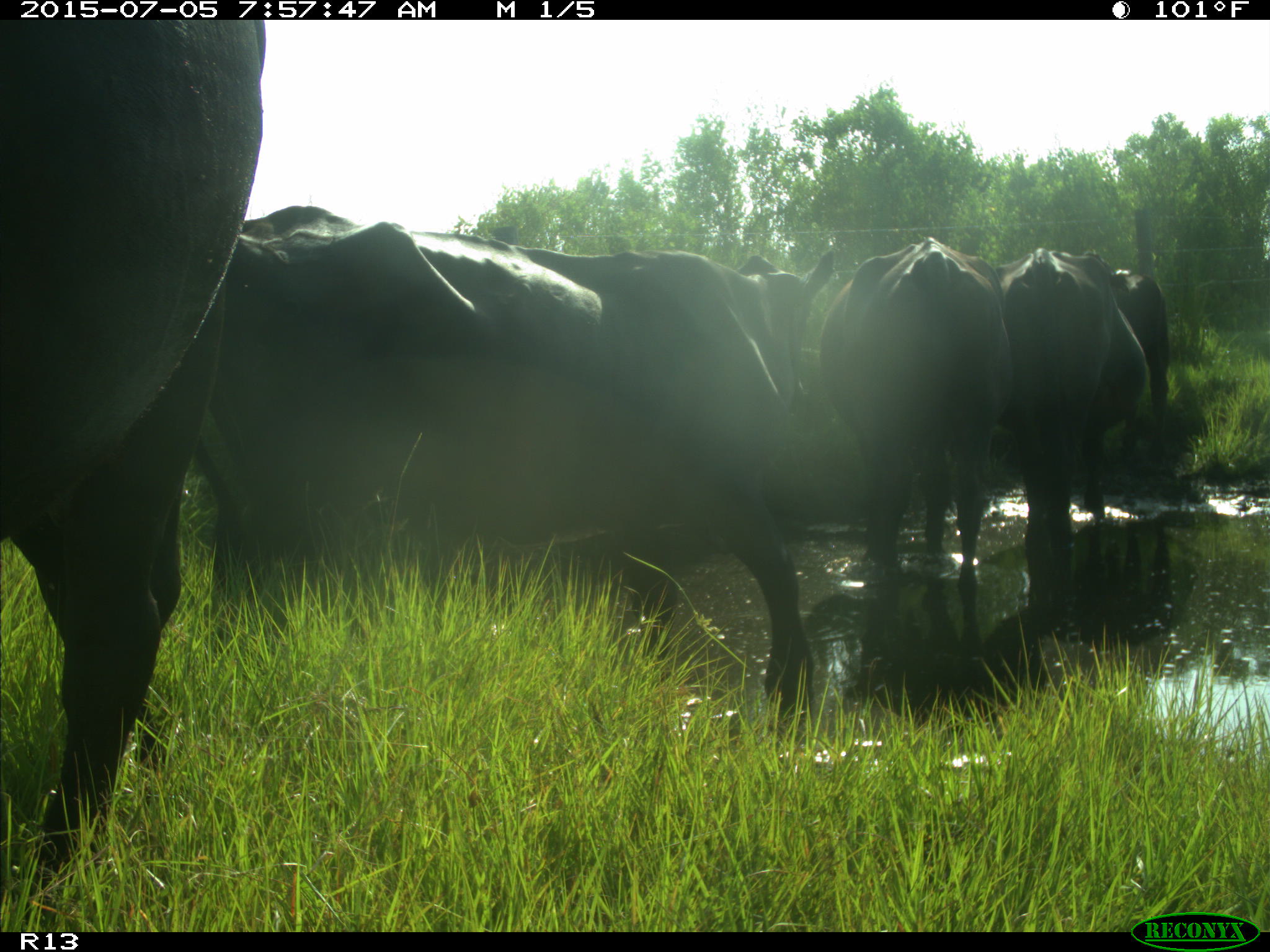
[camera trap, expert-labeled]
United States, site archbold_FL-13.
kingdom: Animalia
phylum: Chordata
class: Mammalia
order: Artiodactyla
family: Bovidae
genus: Bos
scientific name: Bos taurus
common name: domestic cow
Bos taurus (domestic cow).